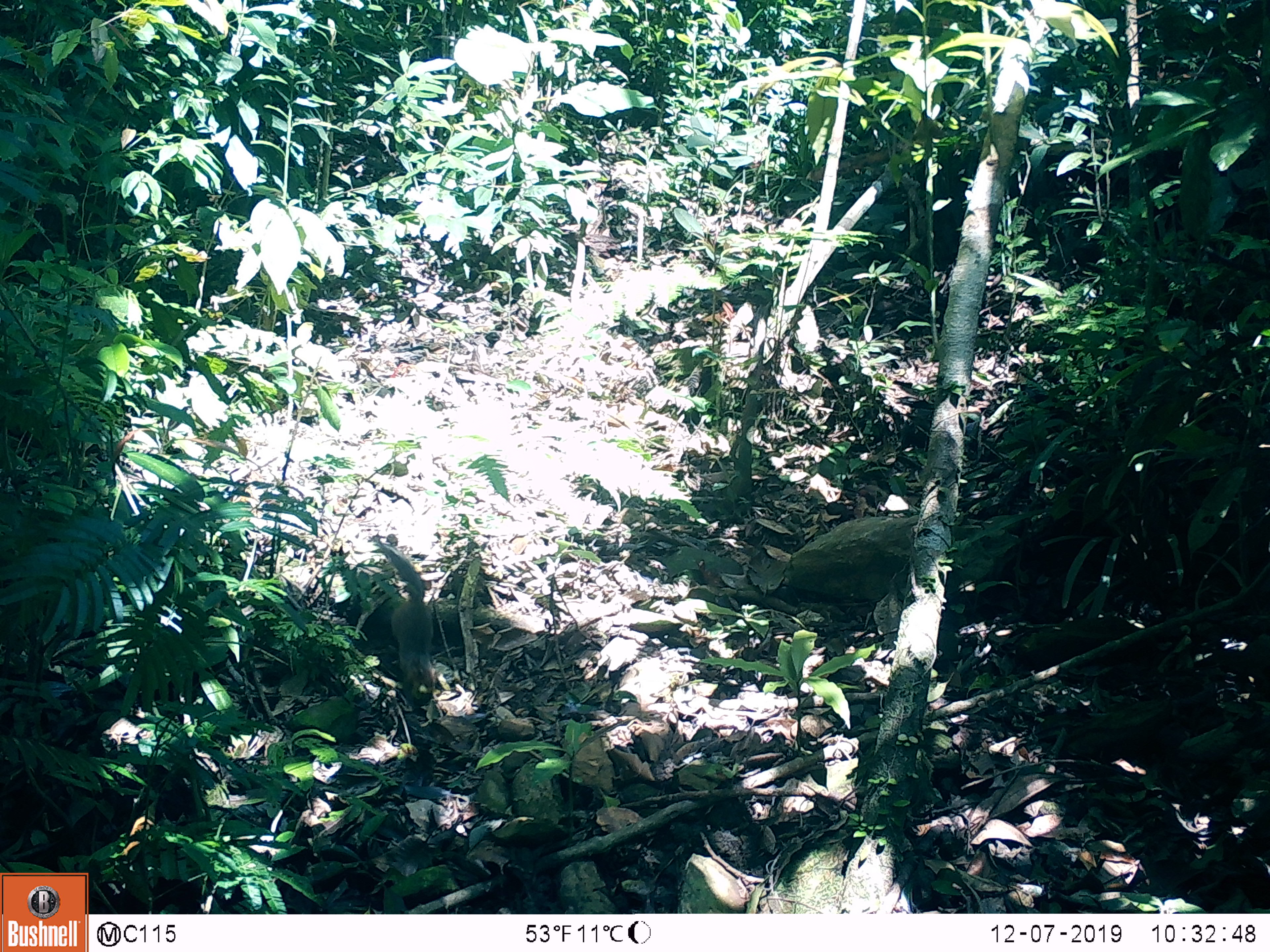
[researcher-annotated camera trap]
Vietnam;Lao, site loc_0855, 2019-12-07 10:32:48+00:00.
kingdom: Animalia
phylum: Chordata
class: Mammalia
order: Rodentia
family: Sciuridae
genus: Dremomys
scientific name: Dremomys rufigenis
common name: red-cheeked squirrel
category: red cheeked squirrel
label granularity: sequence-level